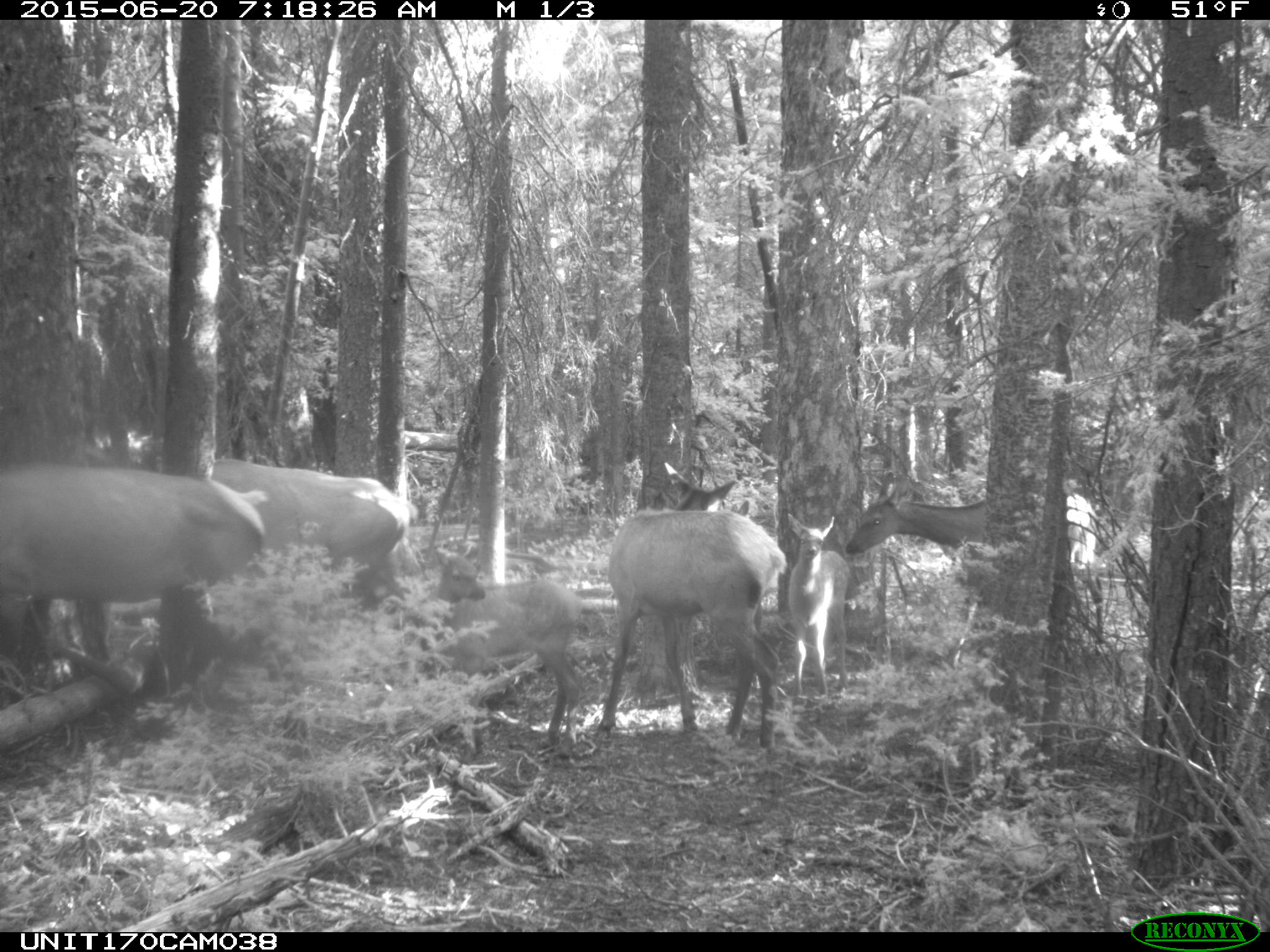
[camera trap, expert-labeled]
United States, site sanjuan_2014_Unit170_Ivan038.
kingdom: Animalia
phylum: Chordata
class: Mammalia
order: Artiodactyla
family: Cervidae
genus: Cervus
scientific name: Cervus elaphus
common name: red deer